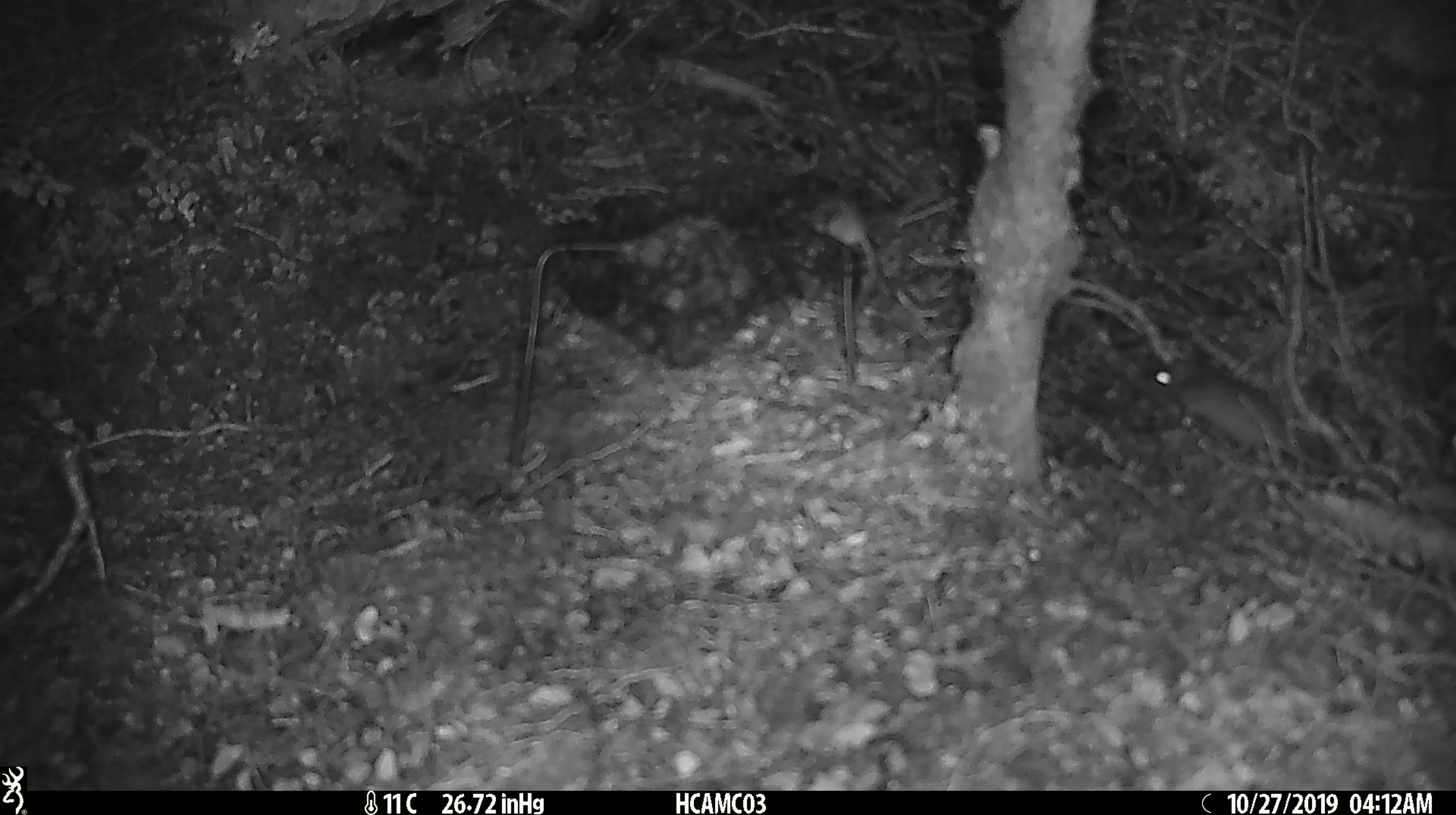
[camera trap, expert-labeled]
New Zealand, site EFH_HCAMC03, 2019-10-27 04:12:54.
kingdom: Animalia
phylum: Chordata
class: Mammalia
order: Rodentia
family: Muridae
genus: Mus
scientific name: Mus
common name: mouse